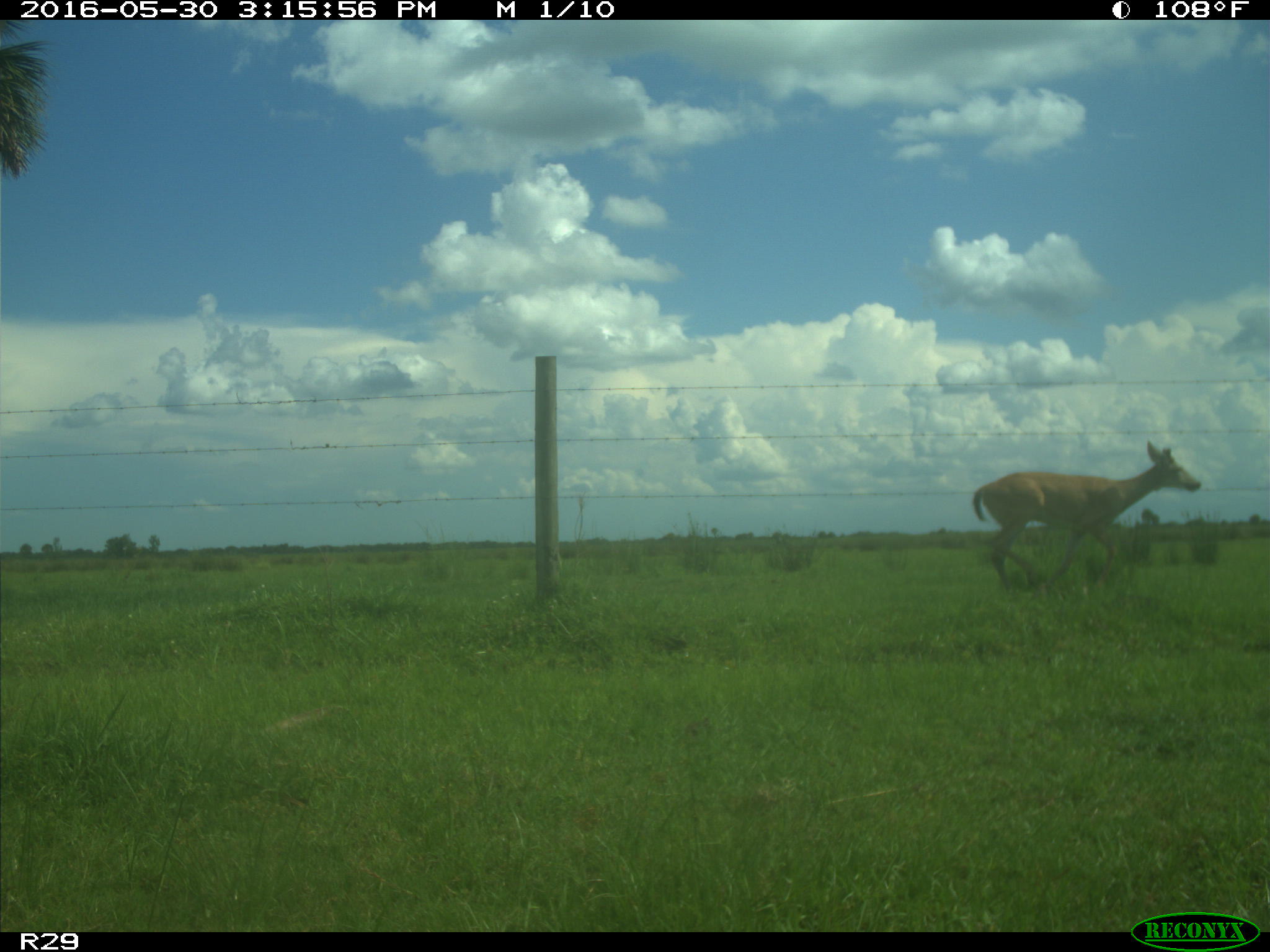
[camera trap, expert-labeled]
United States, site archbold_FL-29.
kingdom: Animalia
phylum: Chordata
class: Mammalia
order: Artiodactyla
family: Cervidae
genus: Odocoileus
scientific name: Odocoileus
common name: deer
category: unidentified deer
Unidentified deer (deer) (Odocoileus).